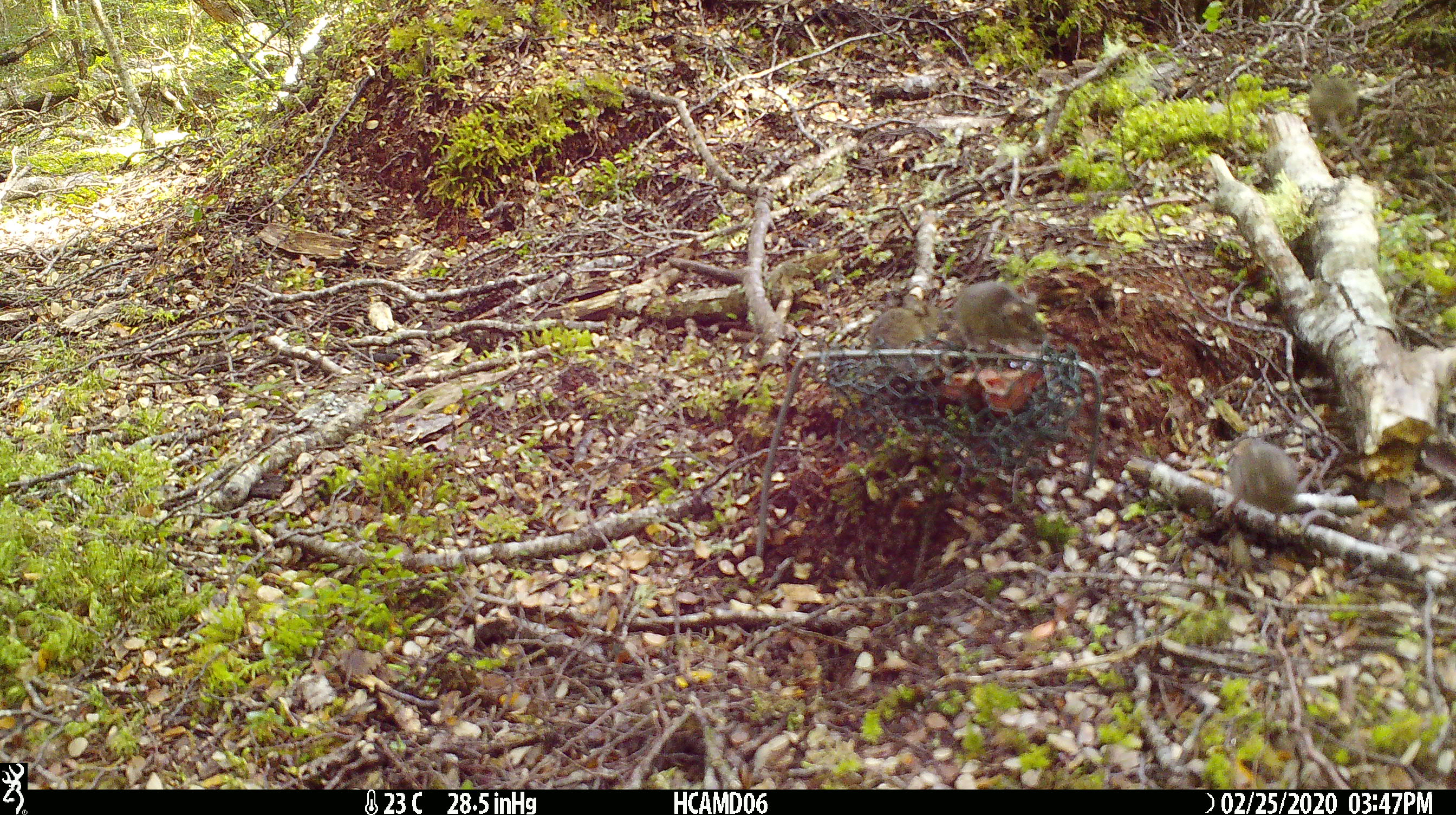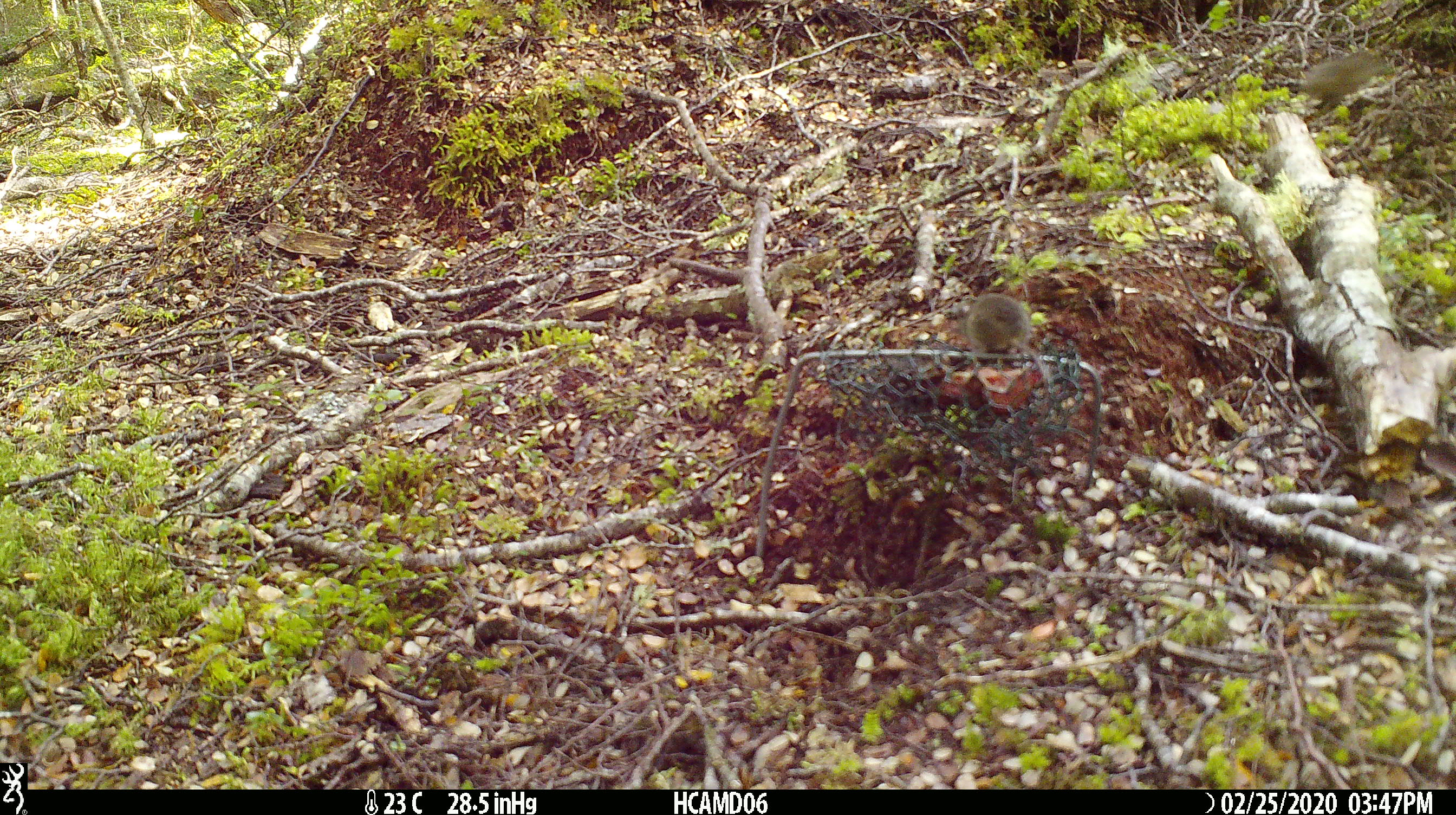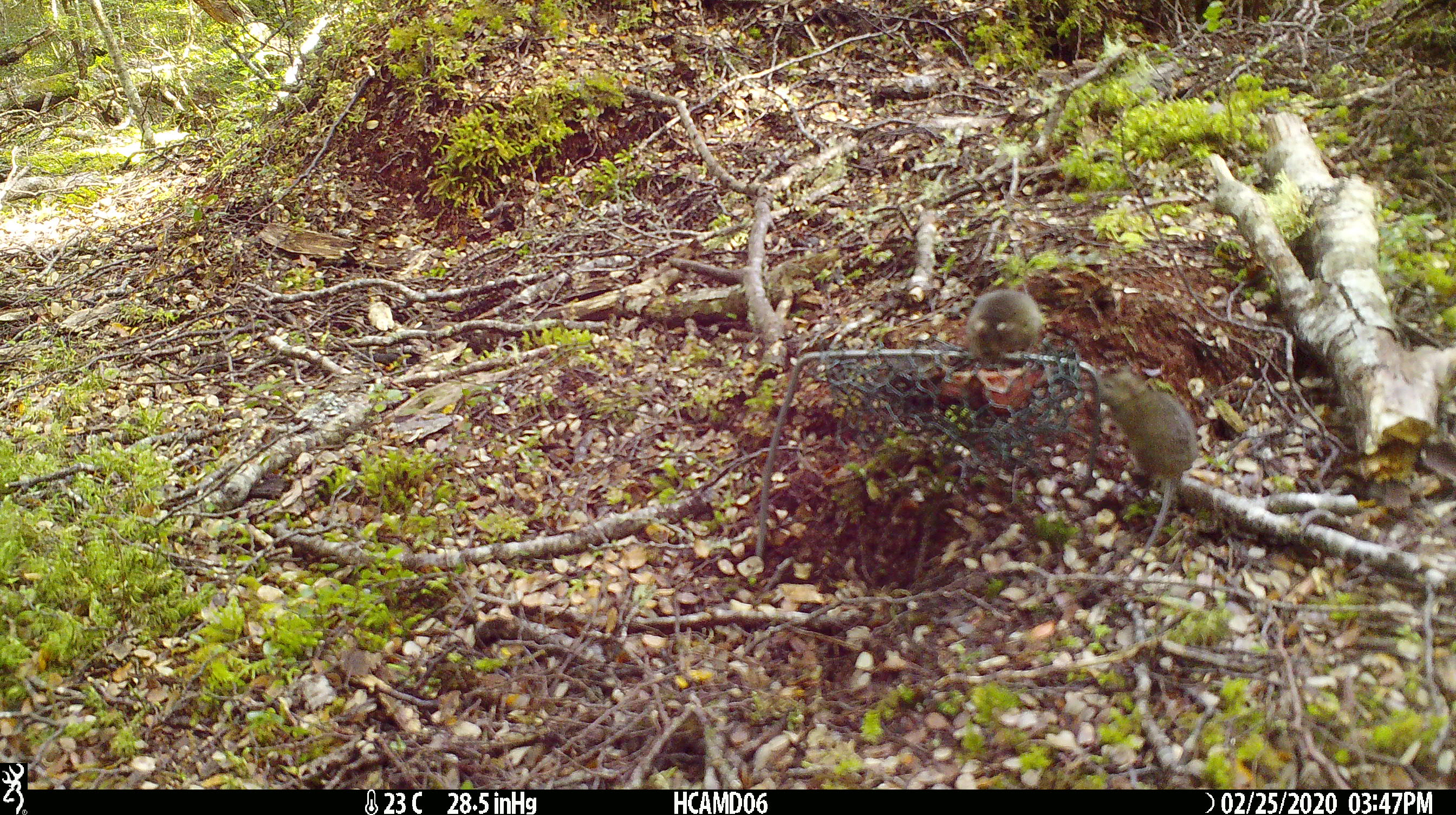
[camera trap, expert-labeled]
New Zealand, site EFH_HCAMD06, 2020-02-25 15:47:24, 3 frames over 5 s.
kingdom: Animalia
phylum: Chordata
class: Mammalia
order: Rodentia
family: Muridae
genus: Mus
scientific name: Mus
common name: mouse